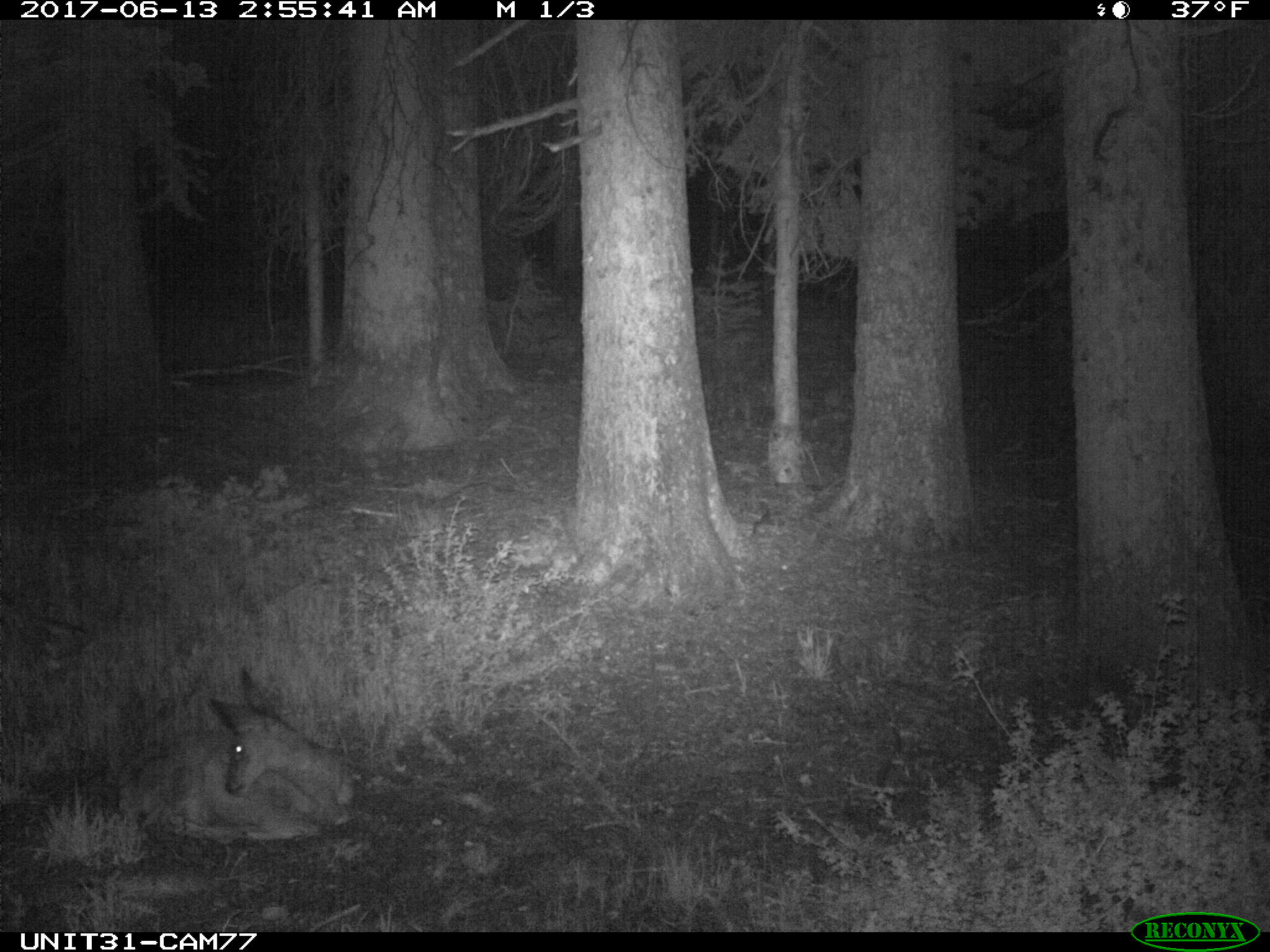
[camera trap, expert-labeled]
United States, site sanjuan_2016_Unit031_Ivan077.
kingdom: Animalia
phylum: Chordata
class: Mammalia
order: Artiodactyla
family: Cervidae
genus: Odocoileus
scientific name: Odocoileus hemionus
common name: mule deer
Odocoileus hemionus (mule deer).